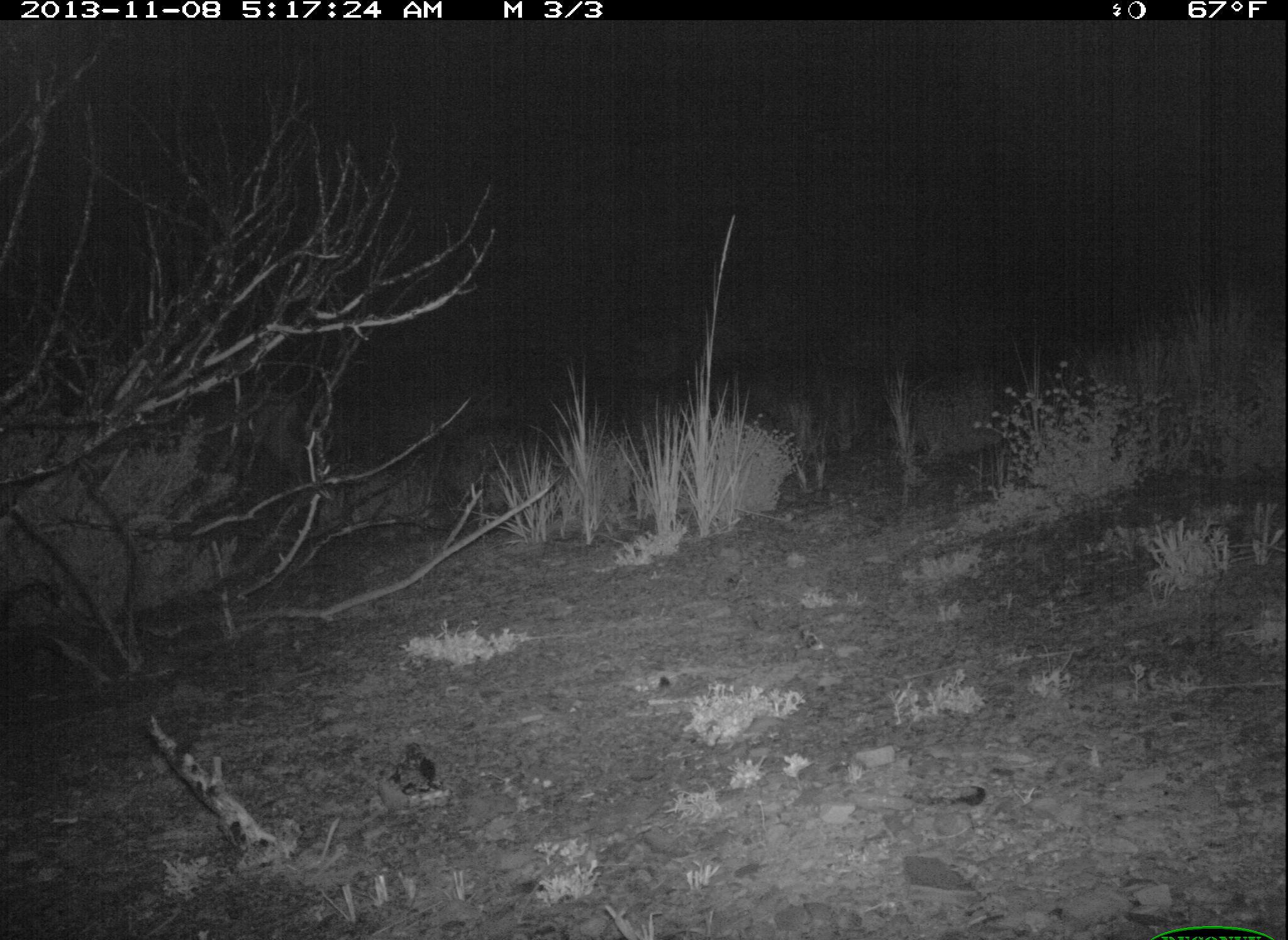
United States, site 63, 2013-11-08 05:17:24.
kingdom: Animalia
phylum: Chordata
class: Mammalia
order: Artiodactyla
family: Cervidae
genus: Odocoileus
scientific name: Odocoileus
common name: deer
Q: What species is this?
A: Deer (Odocoileus).